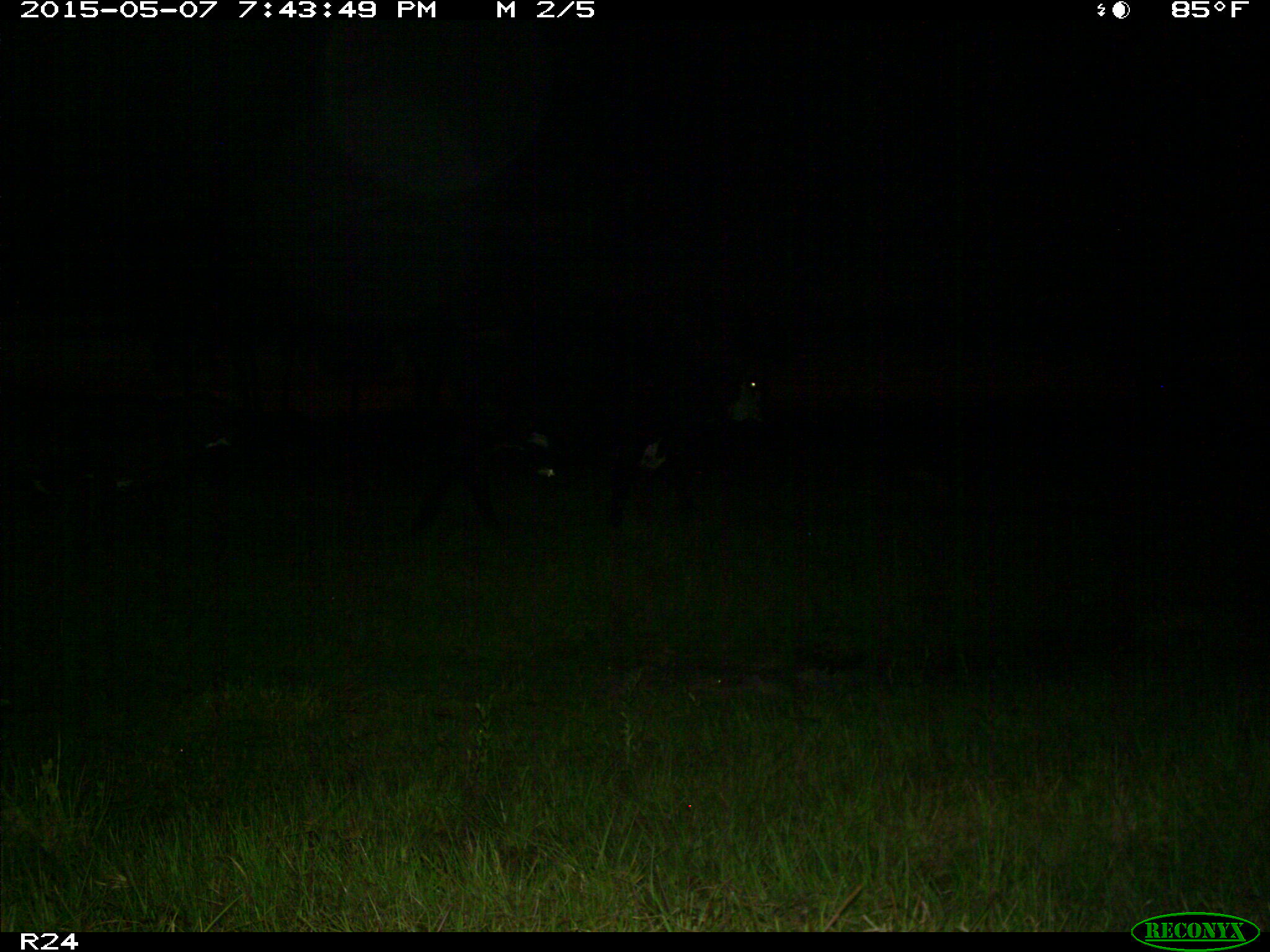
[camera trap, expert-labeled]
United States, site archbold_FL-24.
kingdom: Animalia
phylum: Chordata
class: Mammalia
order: Artiodactyla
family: Bovidae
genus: Bos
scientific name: Bos taurus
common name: domestic cow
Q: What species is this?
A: Bos taurus (domestic cow).